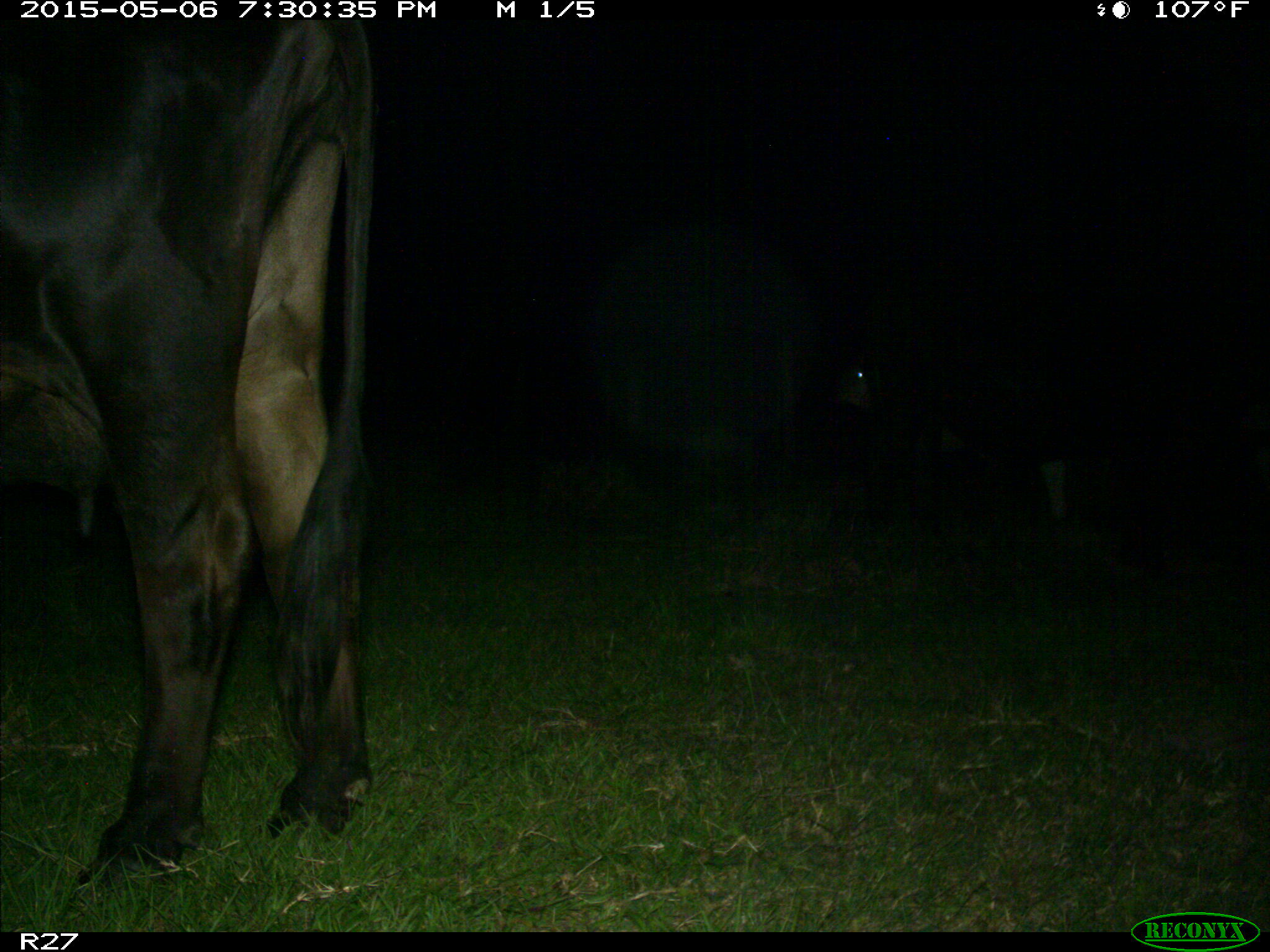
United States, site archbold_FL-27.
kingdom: Animalia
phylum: Chordata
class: Mammalia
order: Artiodactyla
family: Bovidae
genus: Bos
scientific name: Bos taurus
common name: domestic cow